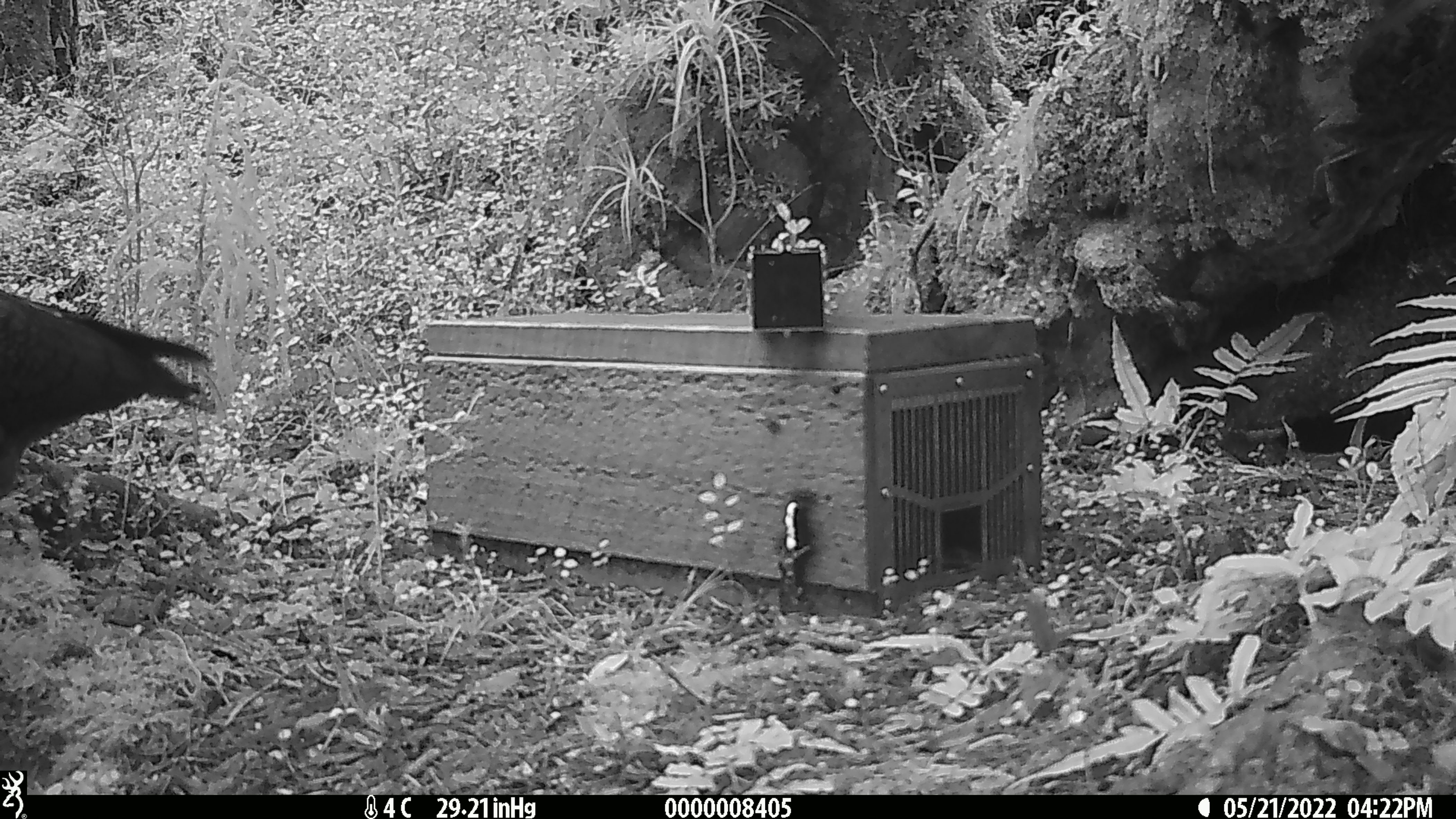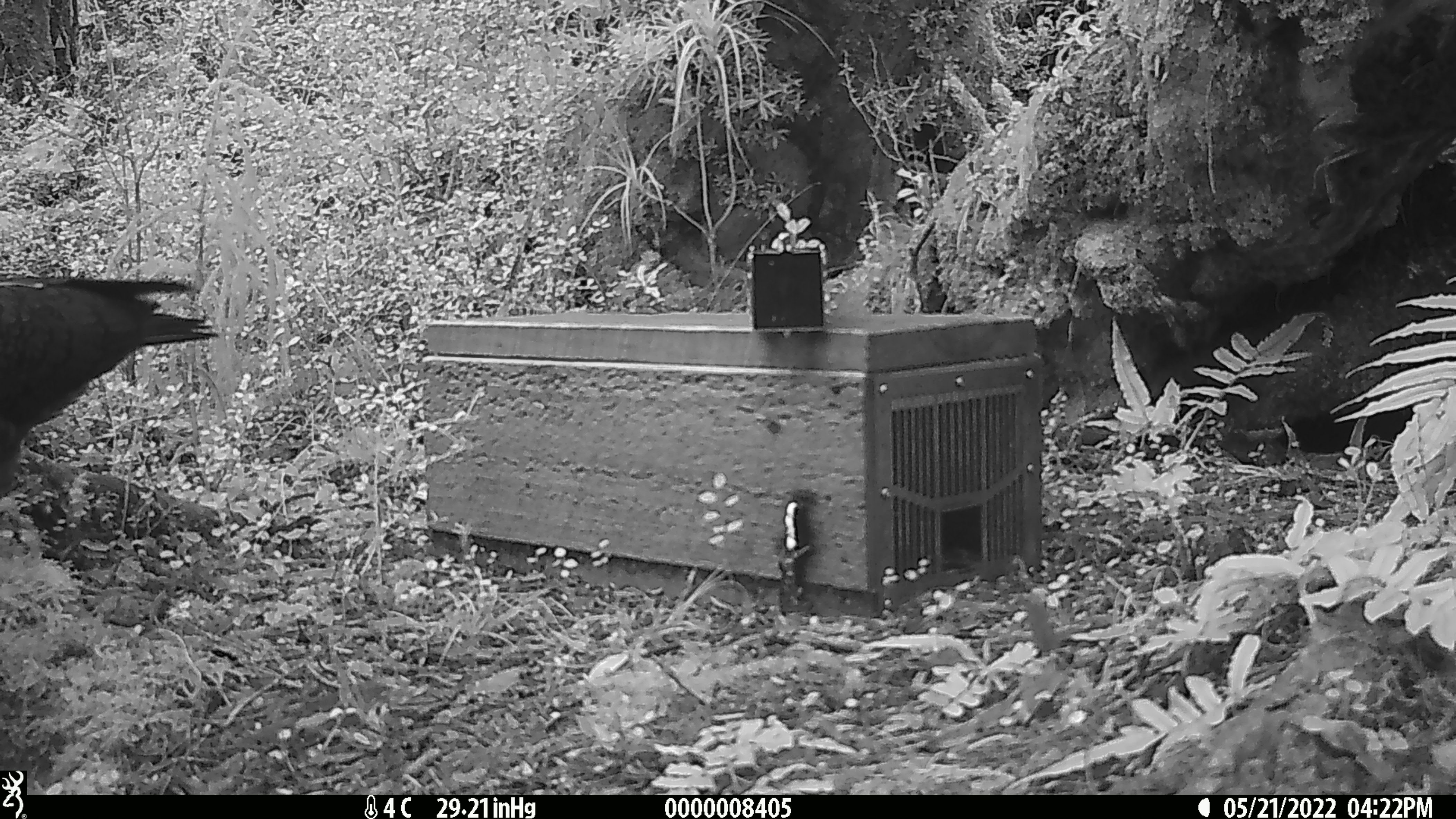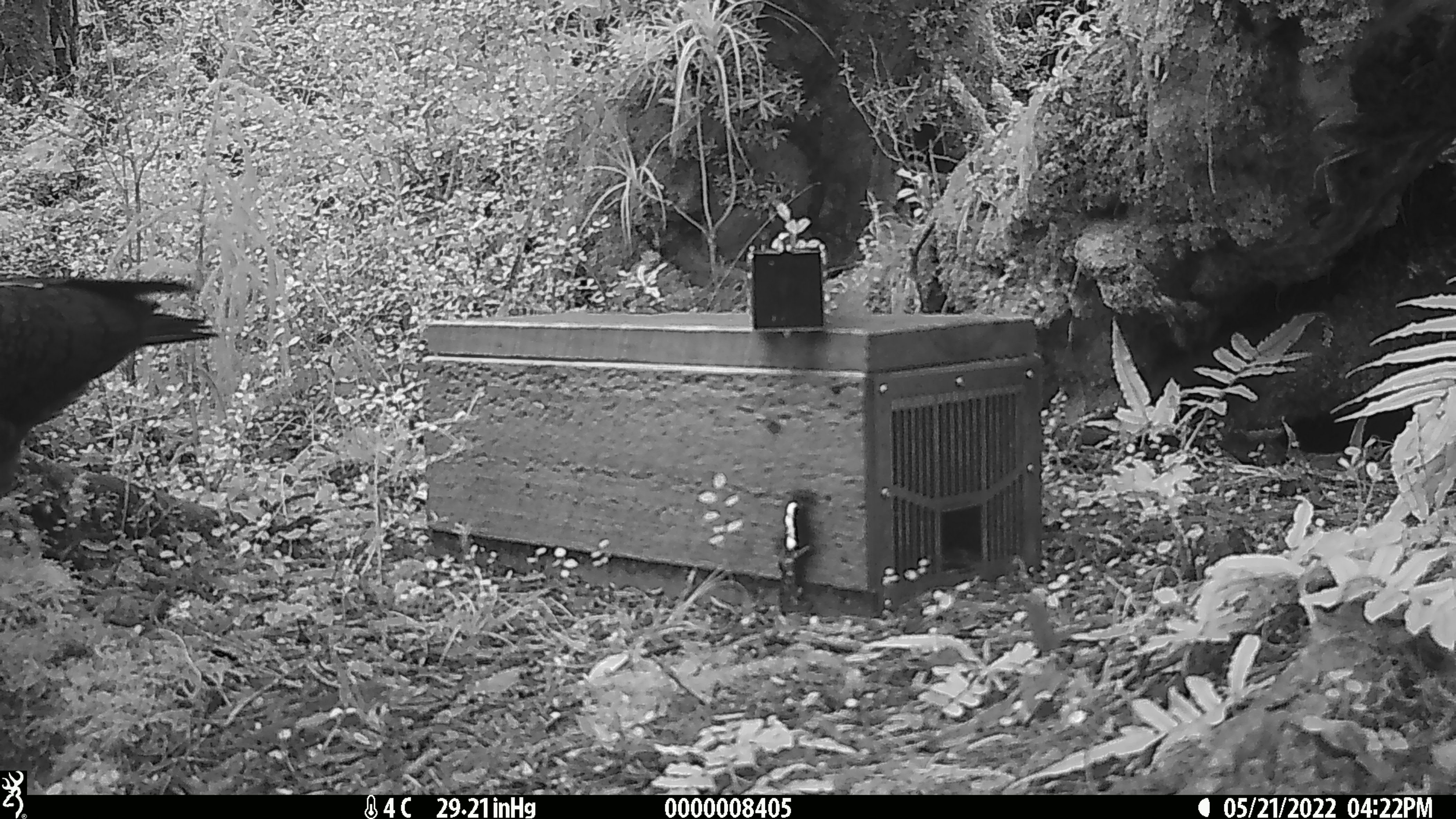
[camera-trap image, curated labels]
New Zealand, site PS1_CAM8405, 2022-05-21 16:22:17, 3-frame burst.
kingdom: Animalia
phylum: Chordata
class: Aves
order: Psittaciformes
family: Strigopidae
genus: Nestor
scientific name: Nestor notabilis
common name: kea